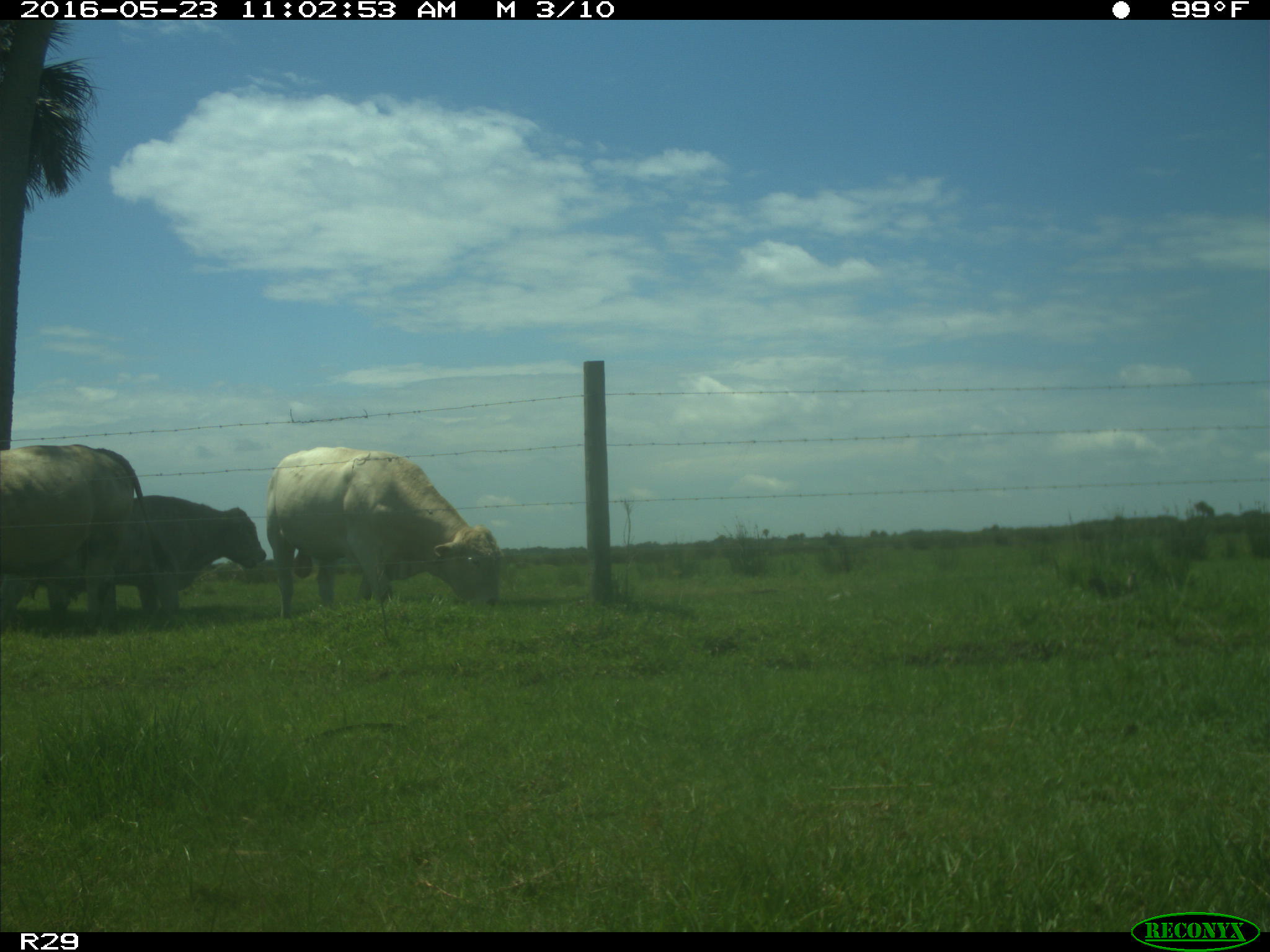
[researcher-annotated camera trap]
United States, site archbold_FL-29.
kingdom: Animalia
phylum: Chordata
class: Mammalia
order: Artiodactyla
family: Bovidae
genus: Bos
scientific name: Bos taurus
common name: domestic cow